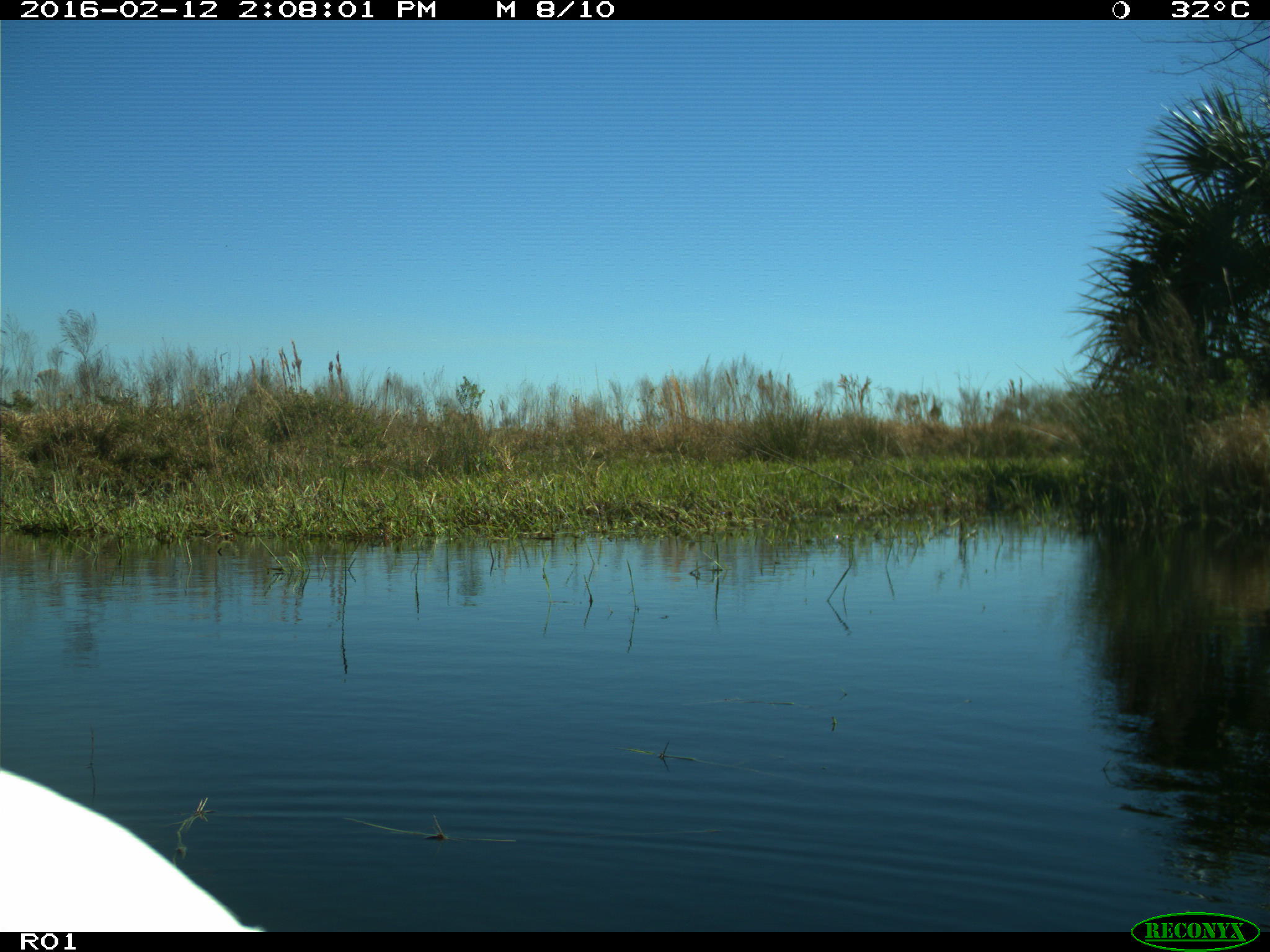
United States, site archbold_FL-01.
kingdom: Animalia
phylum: Chordata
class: Aves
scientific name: Aves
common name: birds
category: unidentified bird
Unidentified bird (birds) (Aves).